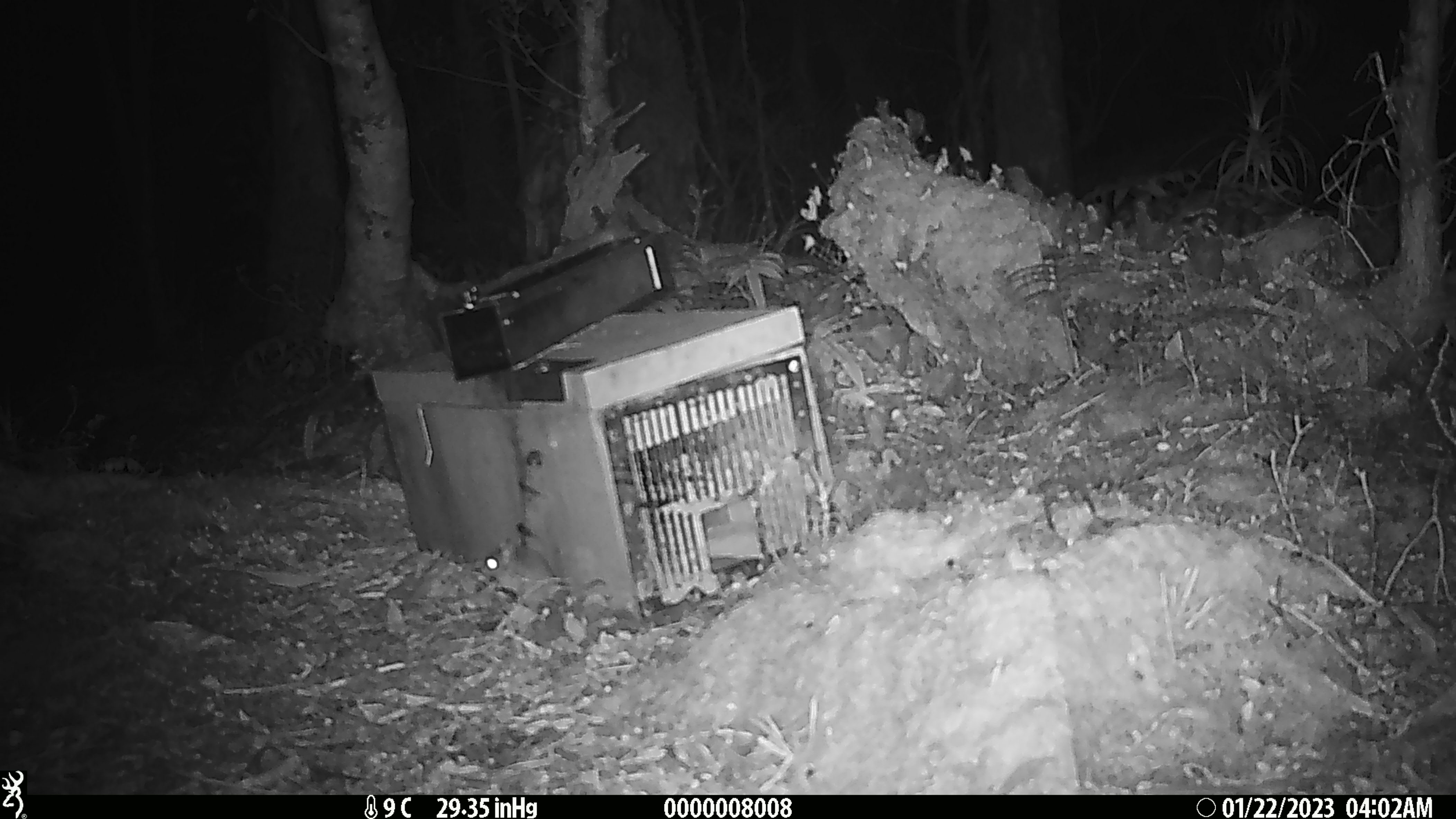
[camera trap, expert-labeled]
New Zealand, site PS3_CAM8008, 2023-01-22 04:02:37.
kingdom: Animalia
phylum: Chordata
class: Mammalia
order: Rodentia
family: Muridae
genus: Mus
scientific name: Mus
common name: mouse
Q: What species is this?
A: Mouse (Mus).